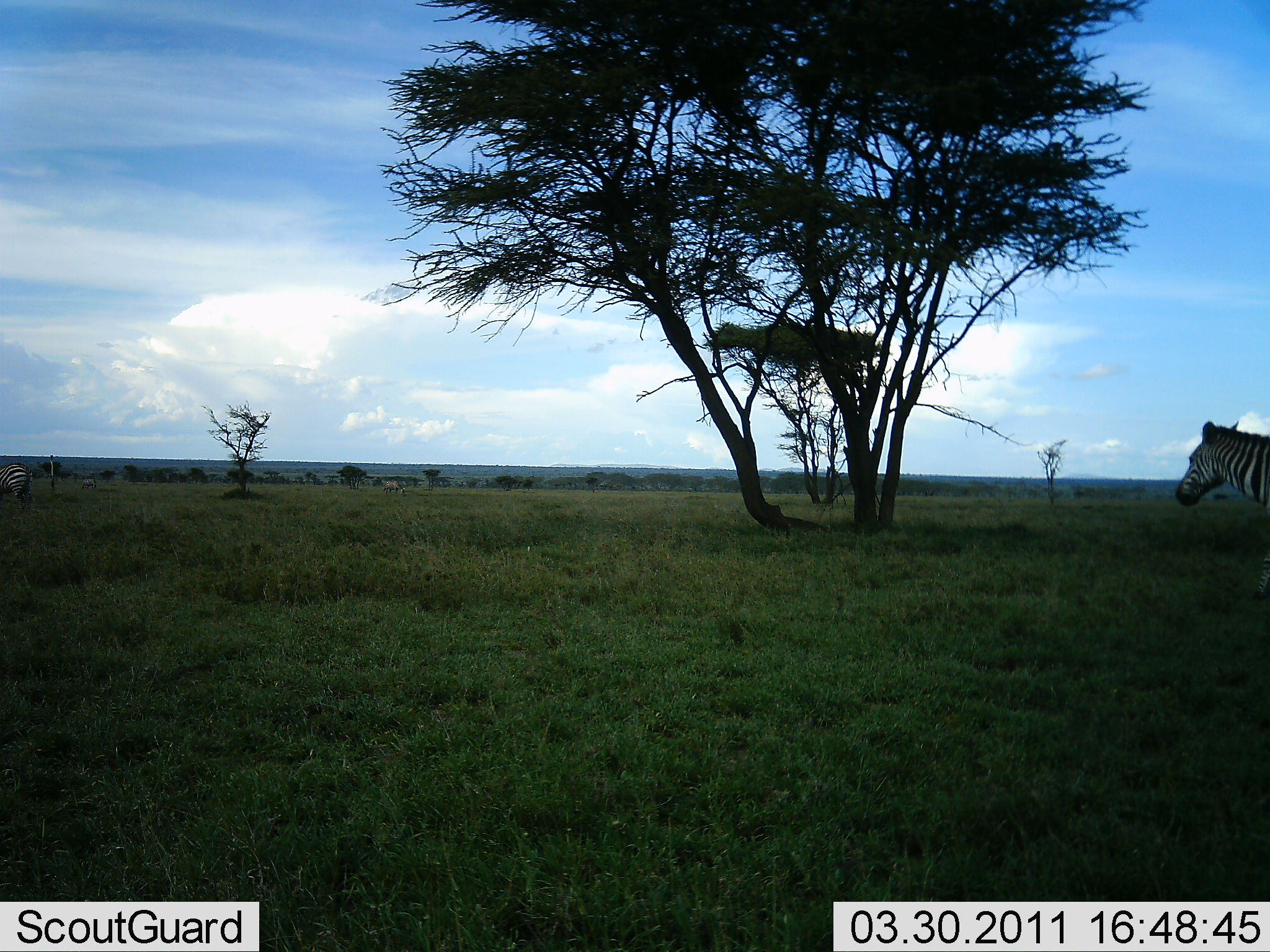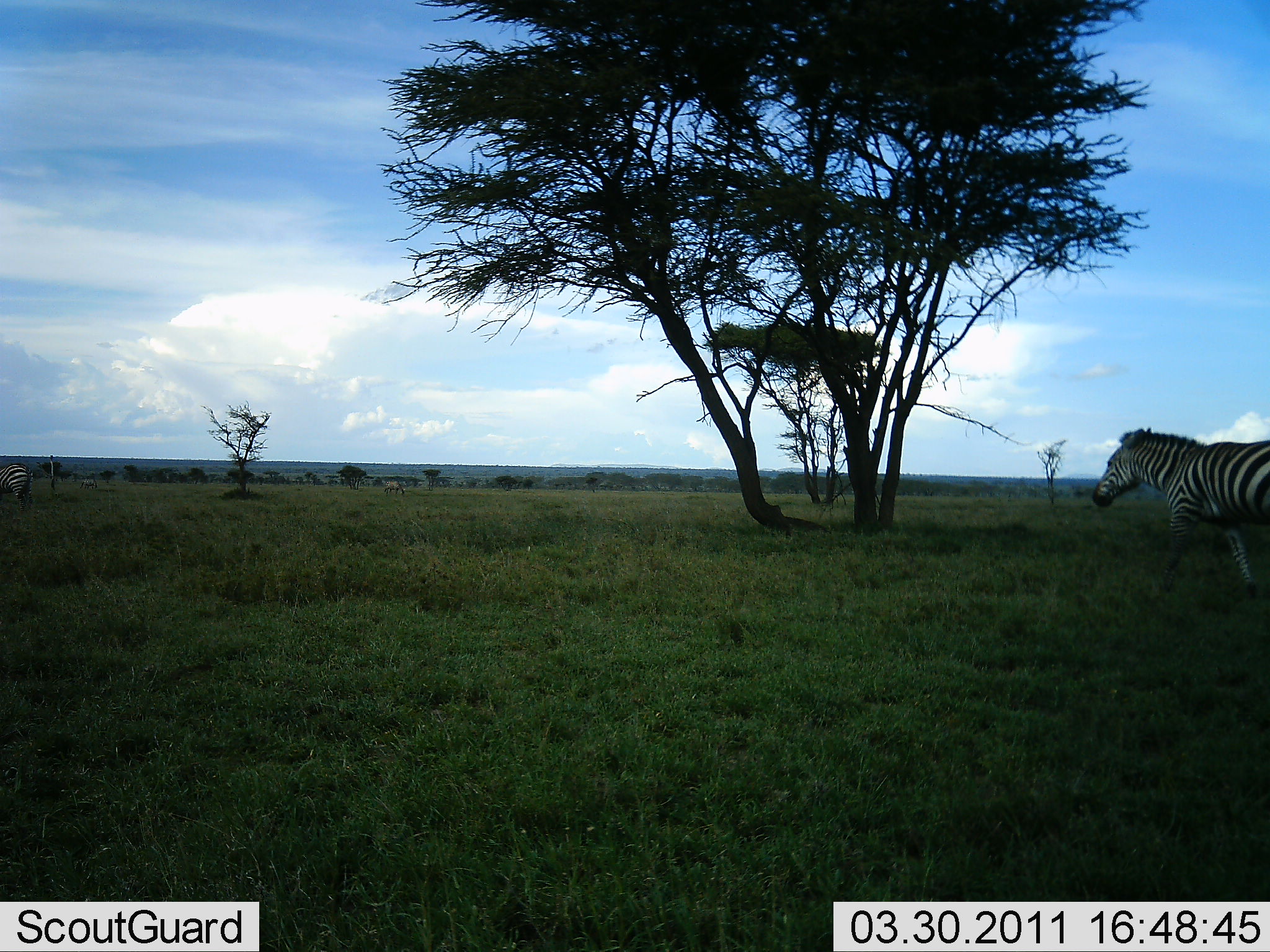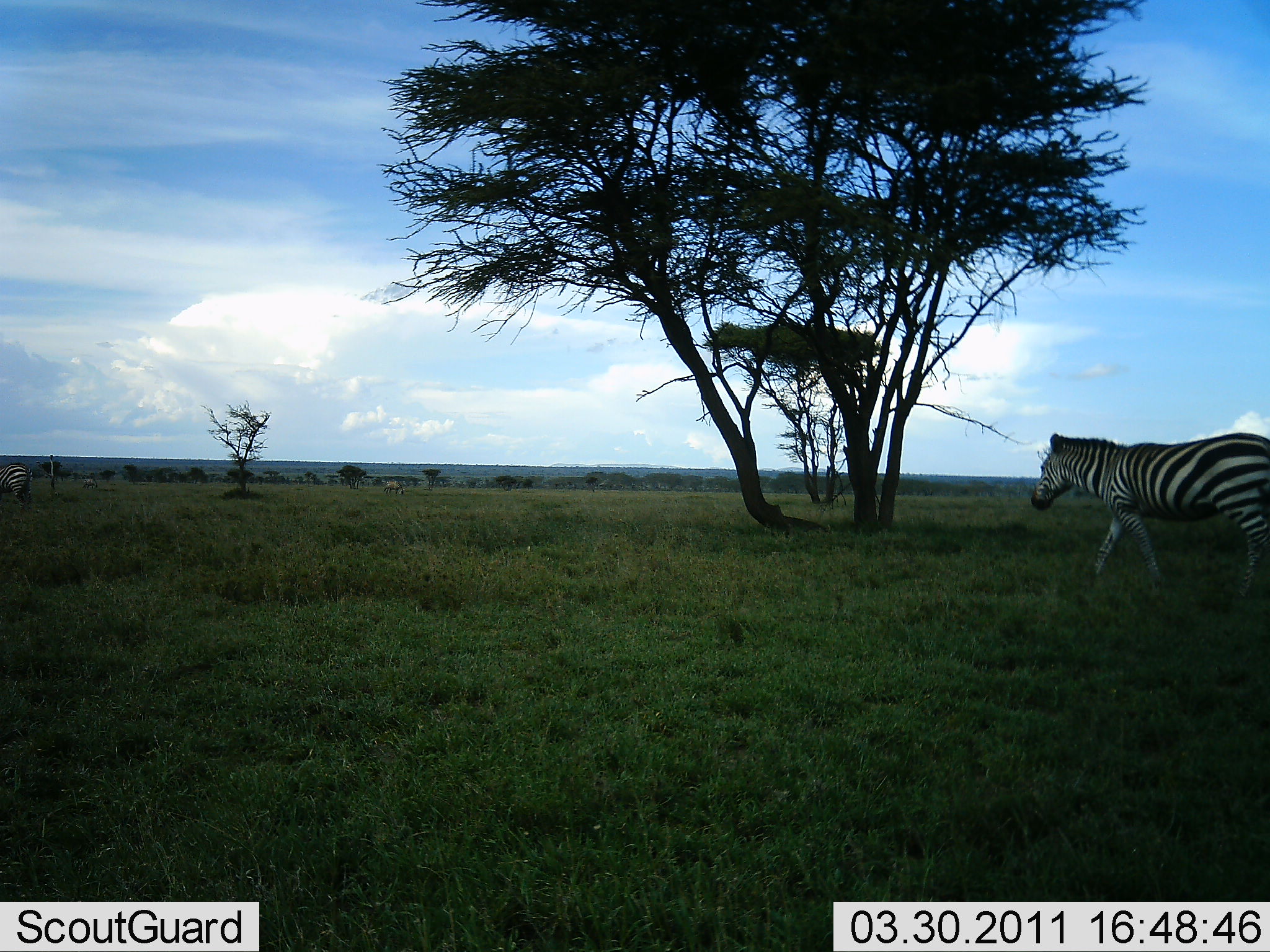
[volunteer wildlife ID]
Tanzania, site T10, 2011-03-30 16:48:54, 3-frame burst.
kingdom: Animalia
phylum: Chordata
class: Mammalia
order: Perissodactyla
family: Equidae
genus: Equus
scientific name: Equus quagga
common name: plains zebra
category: zebra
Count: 1.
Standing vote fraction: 31%.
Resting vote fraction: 0%.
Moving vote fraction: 92%.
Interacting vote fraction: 0%.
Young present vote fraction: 0%.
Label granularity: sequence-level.